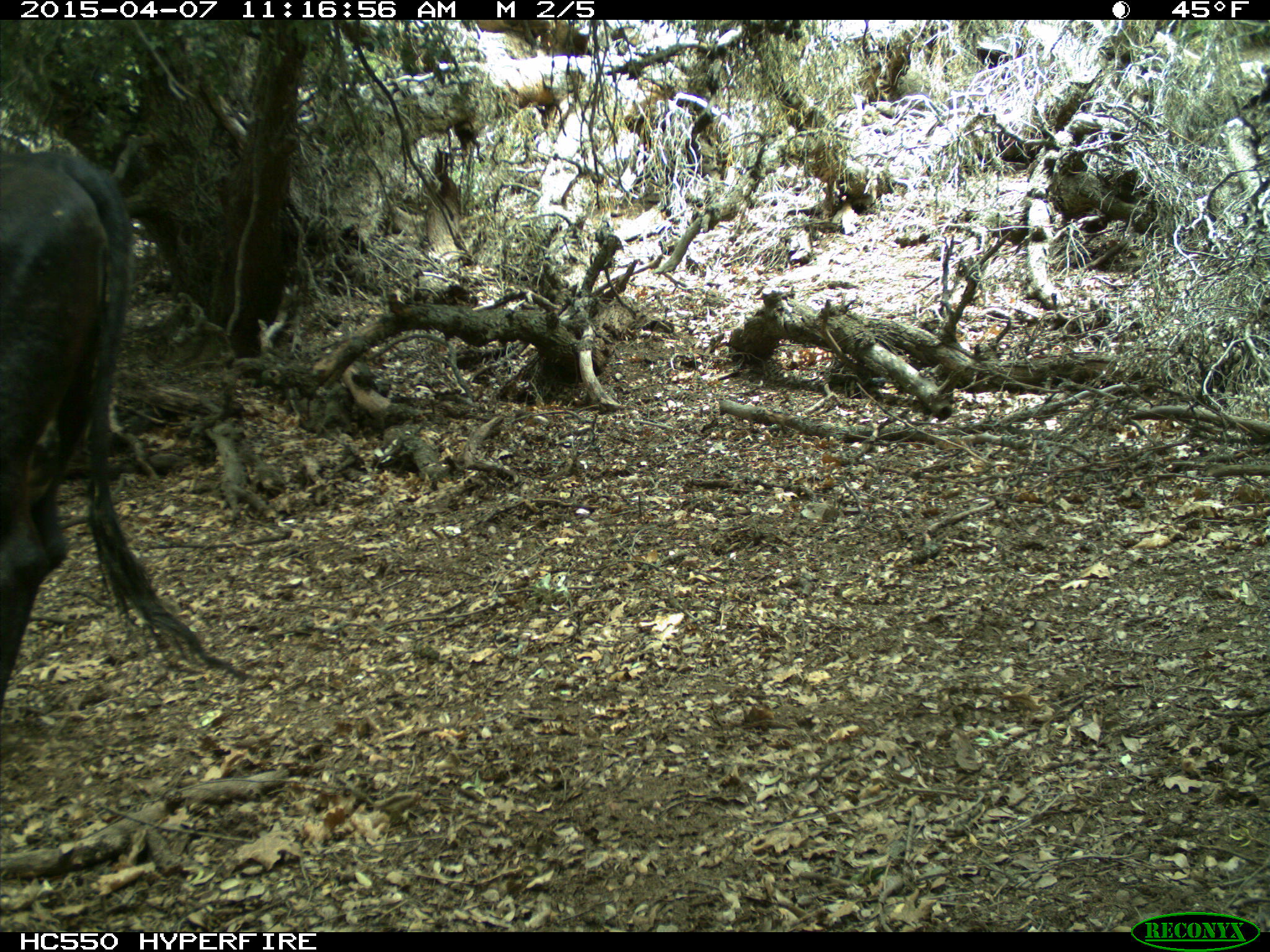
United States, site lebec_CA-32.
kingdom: Animalia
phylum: Chordata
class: Mammalia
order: Artiodactyla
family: Bovidae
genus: Bos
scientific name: Bos taurus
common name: domestic cow